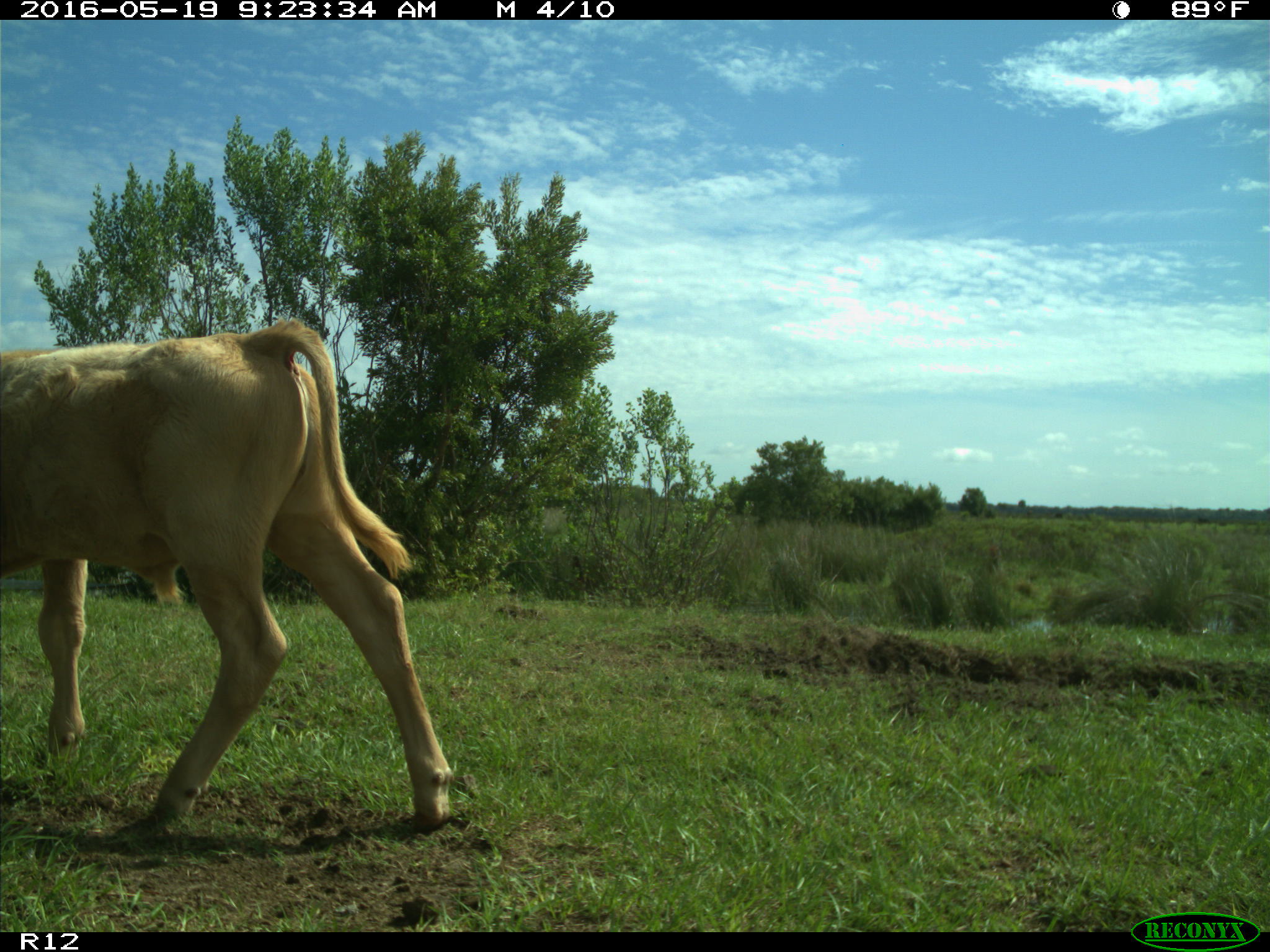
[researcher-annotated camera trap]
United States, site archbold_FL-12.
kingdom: Animalia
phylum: Chordata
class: Mammalia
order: Artiodactyla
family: Bovidae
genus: Bos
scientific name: Bos taurus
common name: domestic cow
Bos taurus (domestic cow).